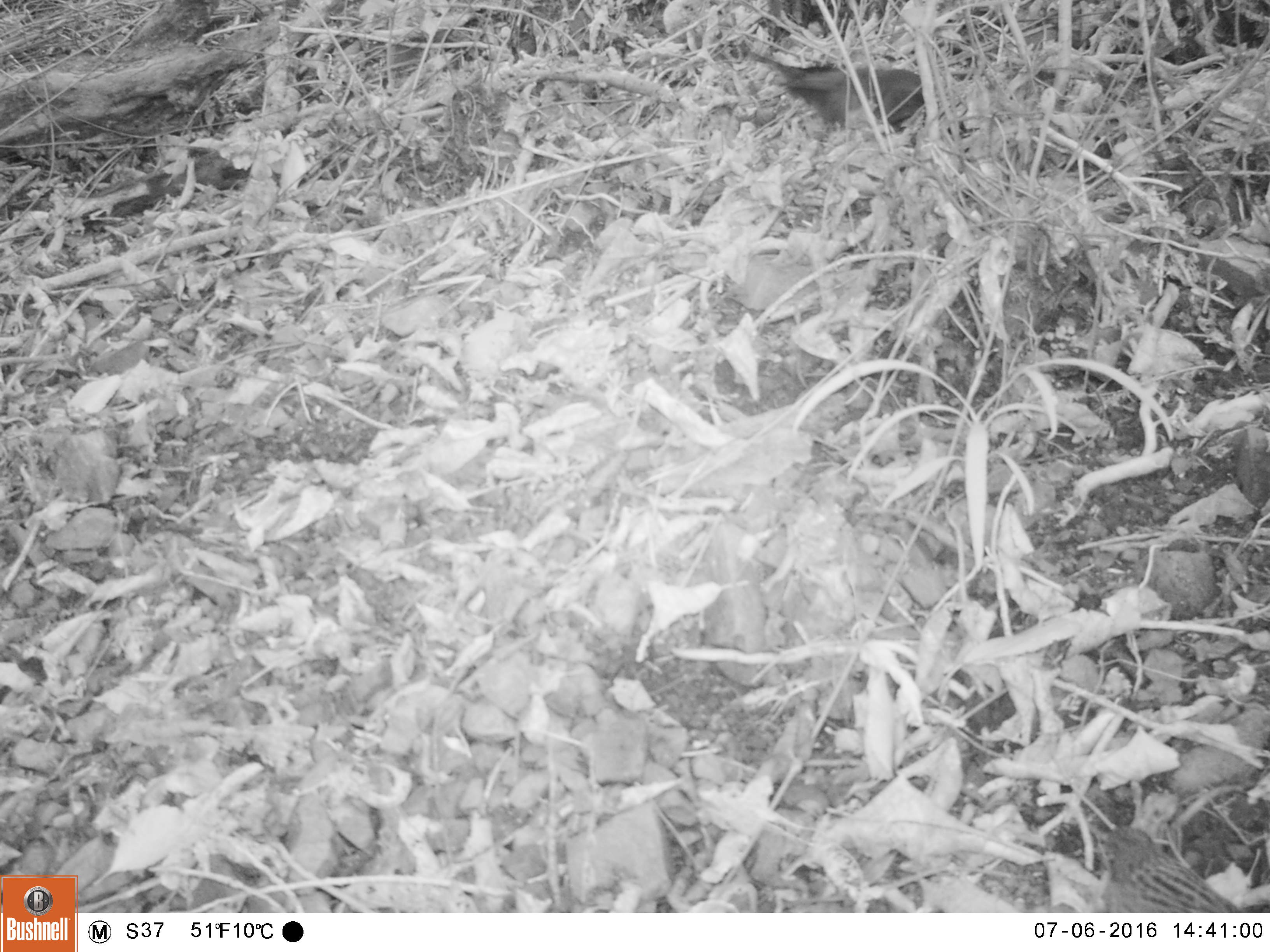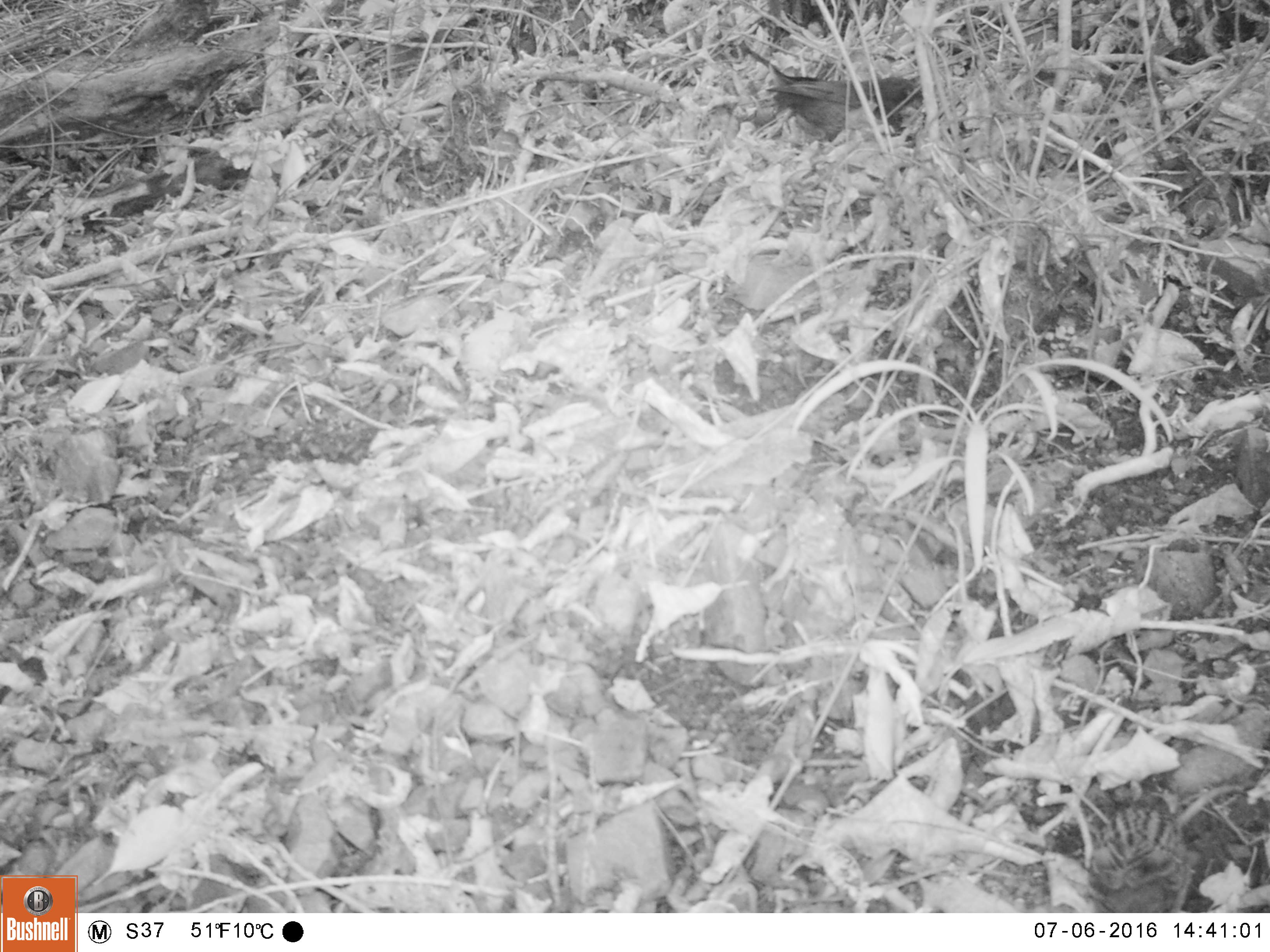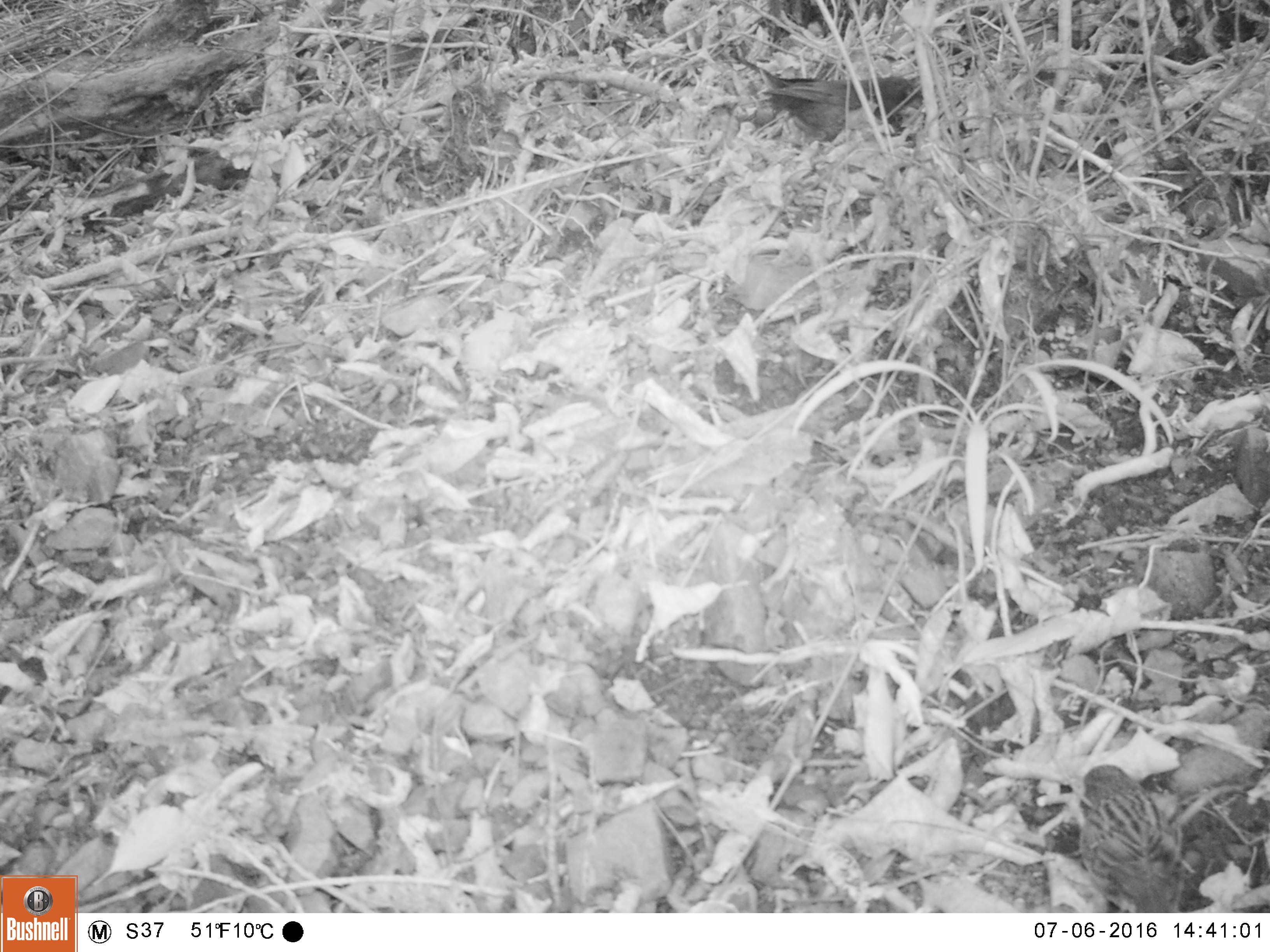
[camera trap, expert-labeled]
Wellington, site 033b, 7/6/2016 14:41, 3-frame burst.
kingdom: Animalia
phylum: Chordata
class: Aves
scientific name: Aves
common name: bird